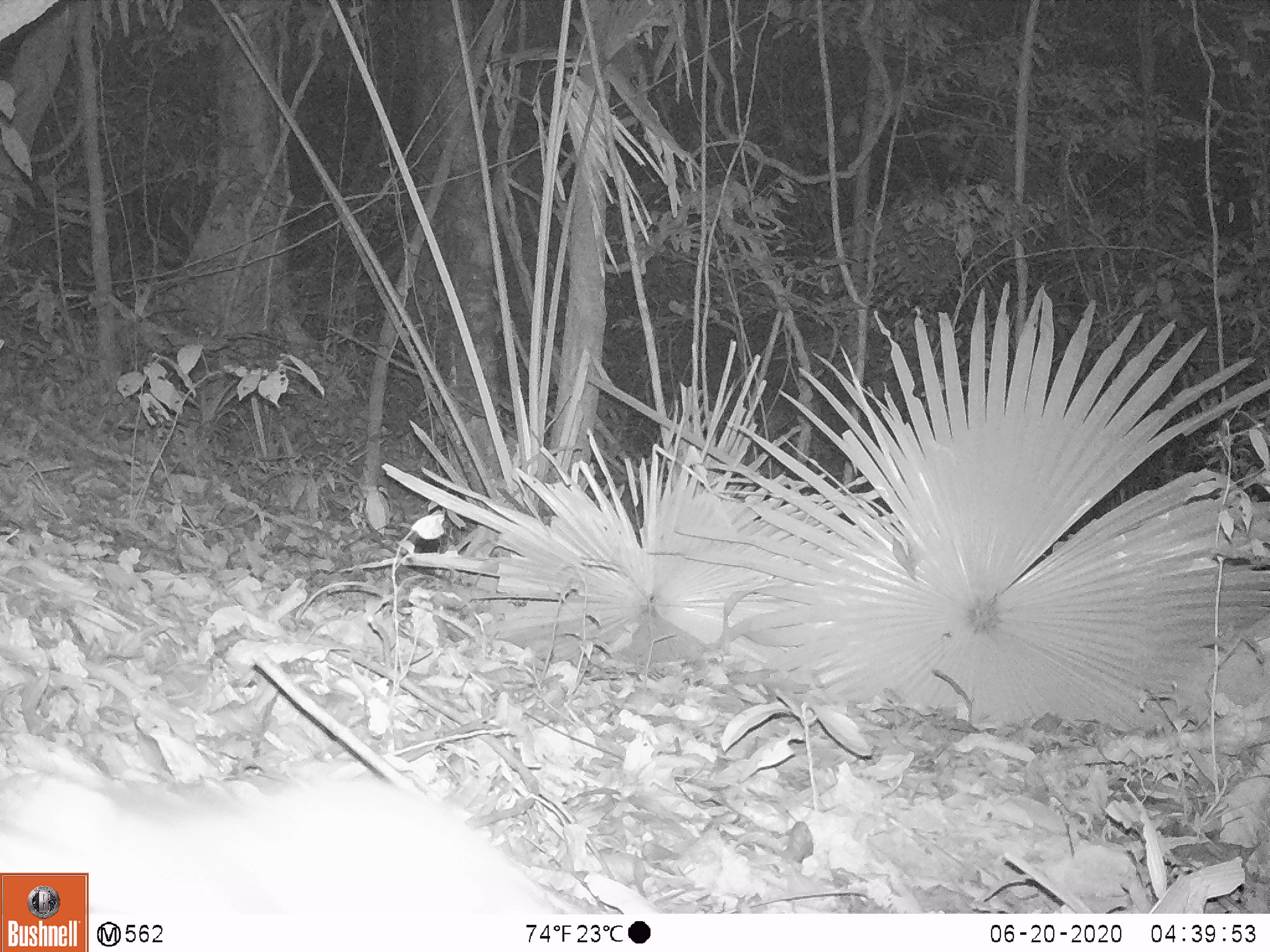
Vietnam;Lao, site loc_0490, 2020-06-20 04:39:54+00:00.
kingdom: Animalia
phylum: Chordata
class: Mammalia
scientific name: Mammalia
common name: mammal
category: unidentified small mammal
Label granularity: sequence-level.